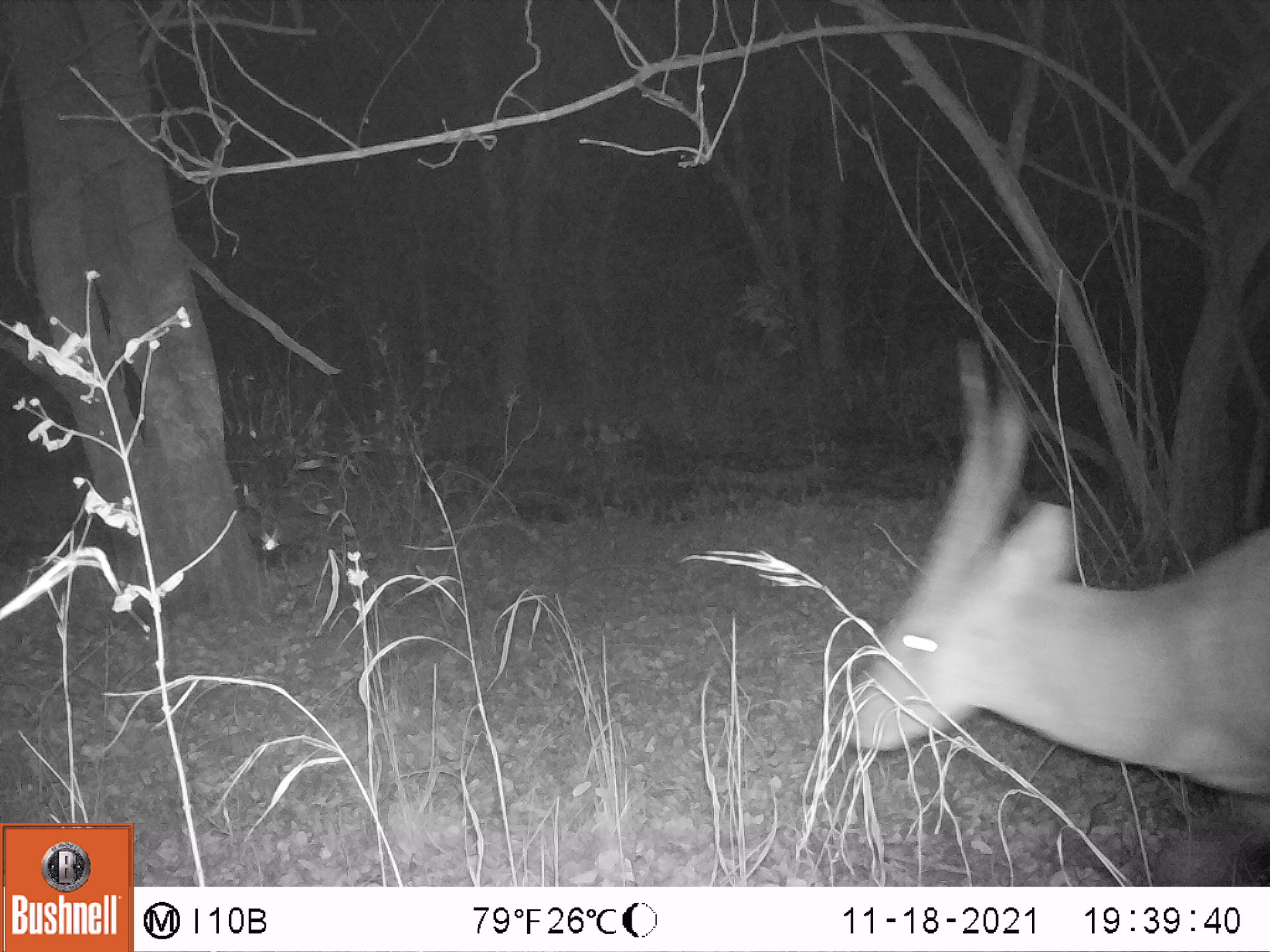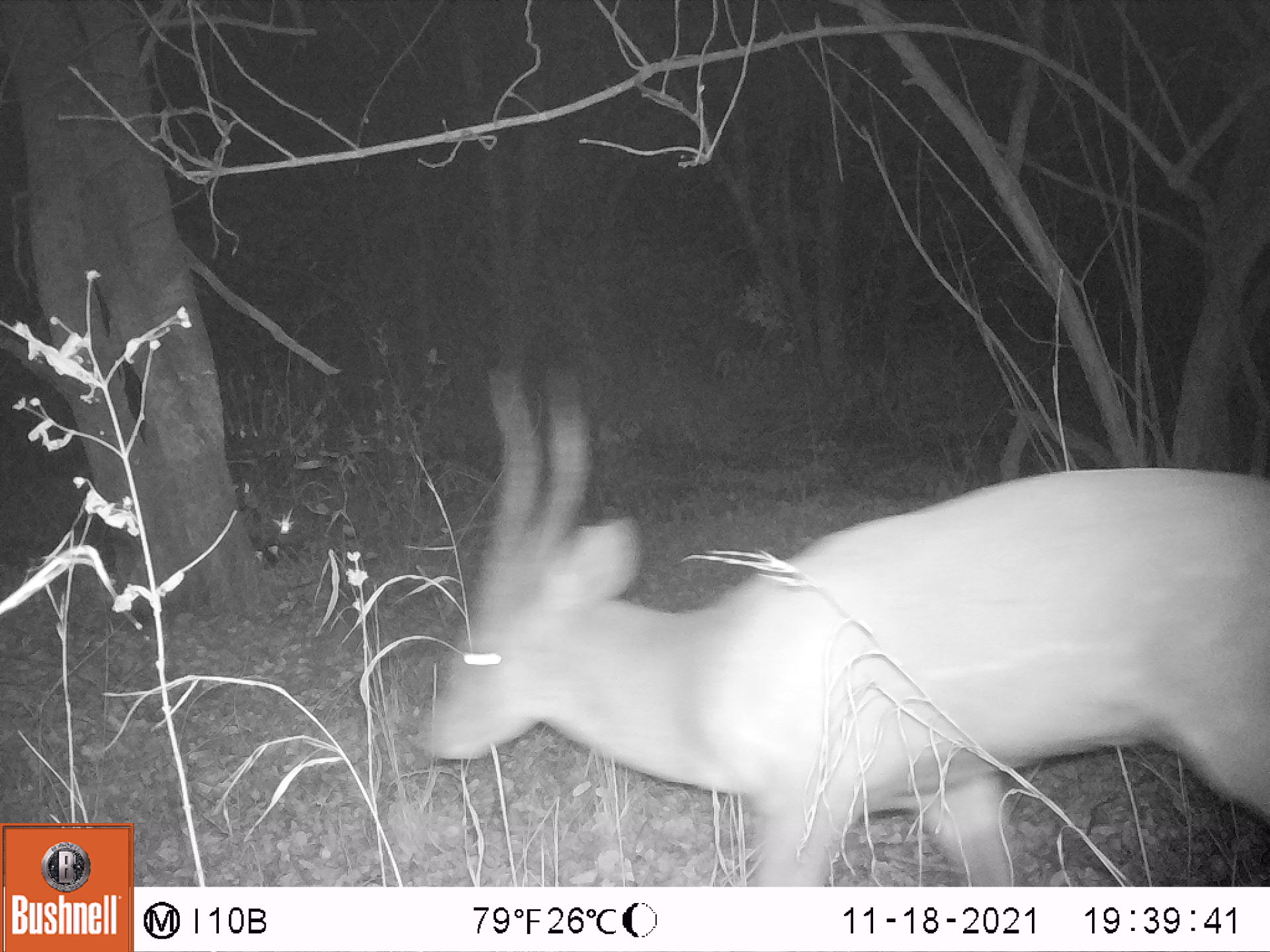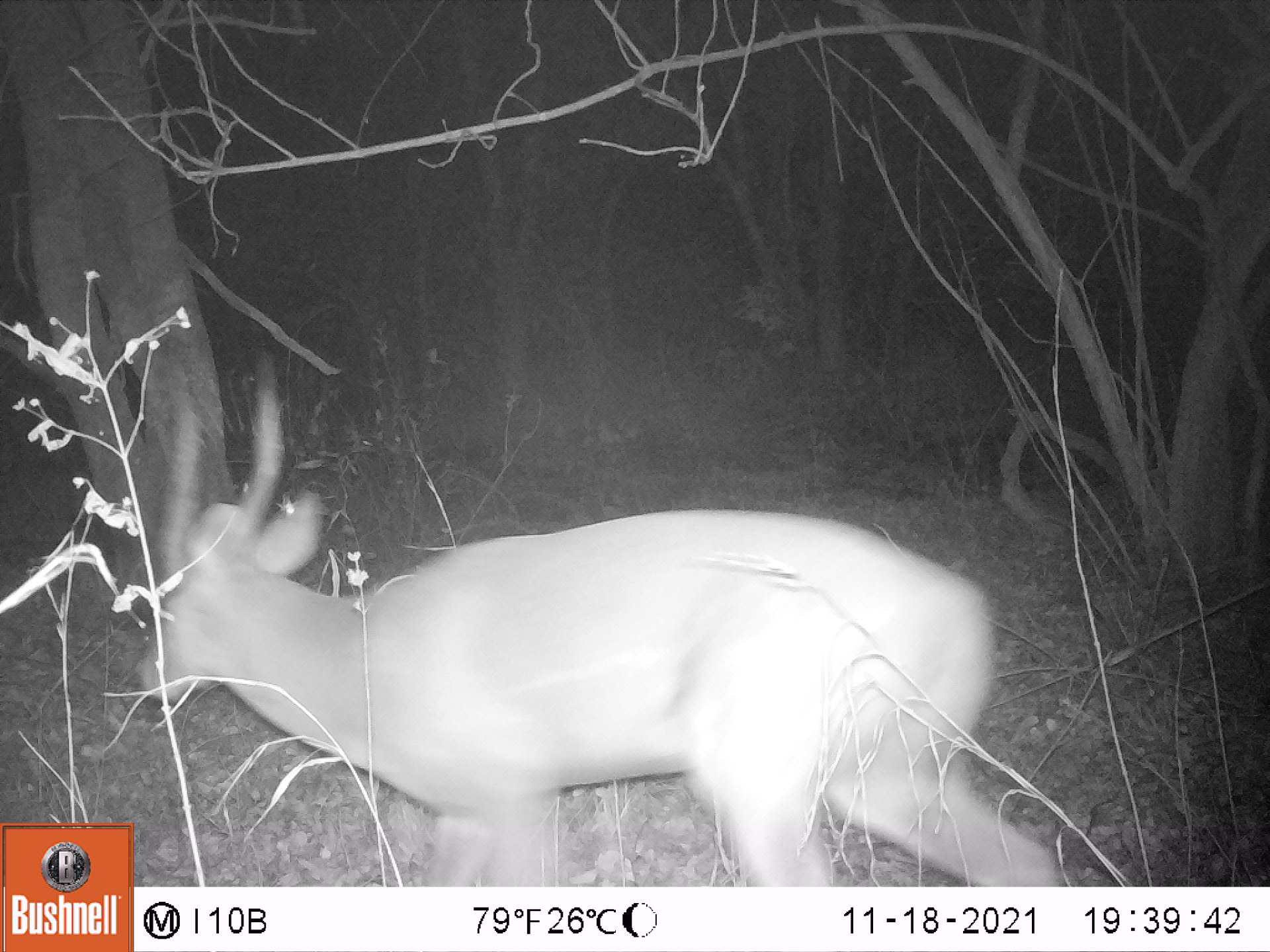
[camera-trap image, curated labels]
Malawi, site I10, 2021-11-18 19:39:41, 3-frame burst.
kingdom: Animalia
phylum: Chordata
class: Mammalia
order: Artiodactyla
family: Bovidae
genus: Tragelaphus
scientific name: Tragelaphus sylvaticus sylvaticus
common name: cape bushbuck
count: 1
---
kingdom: Animalia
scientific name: Animalia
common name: other animal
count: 1